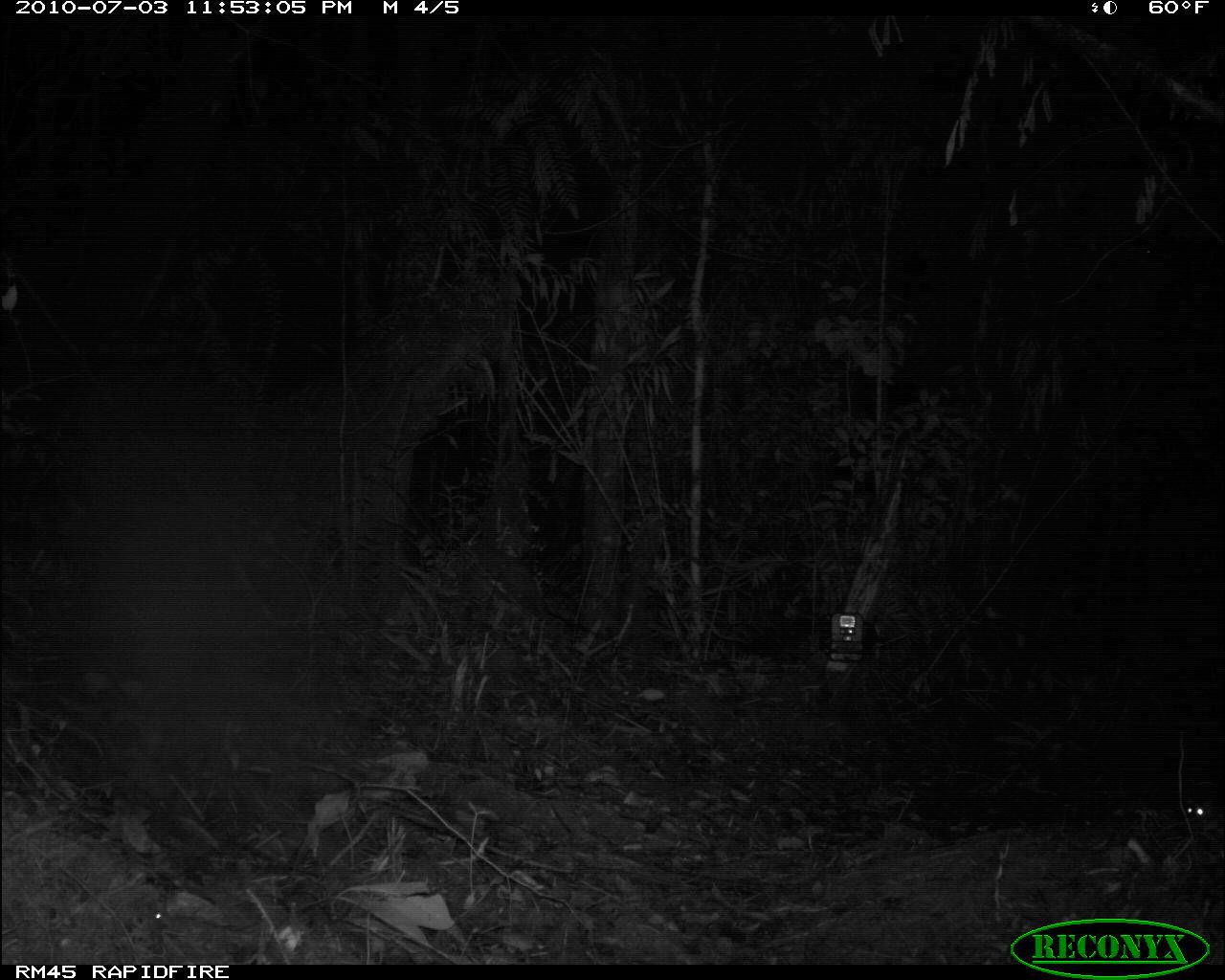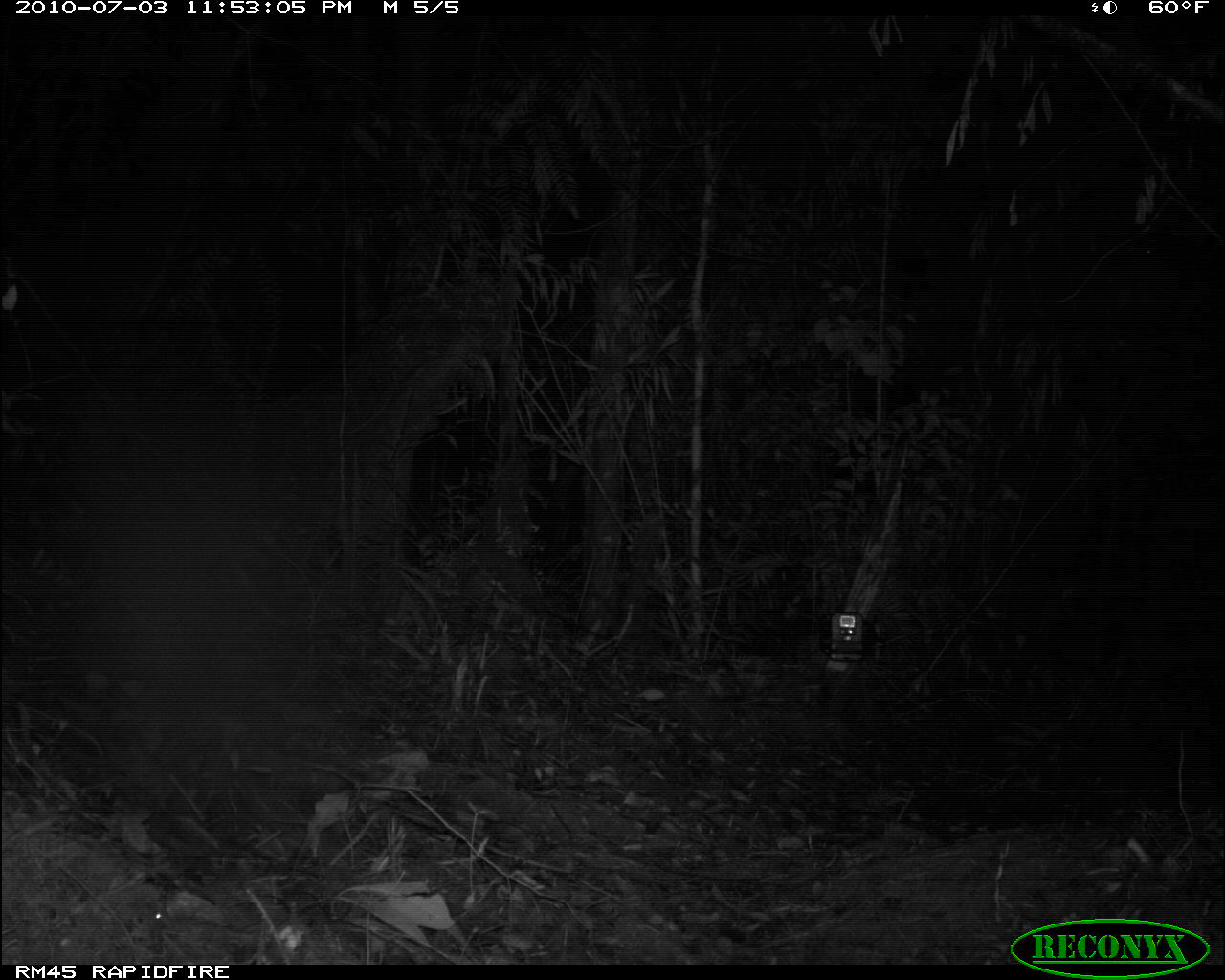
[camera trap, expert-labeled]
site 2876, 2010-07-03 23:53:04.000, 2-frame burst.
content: unidentified animal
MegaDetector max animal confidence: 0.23